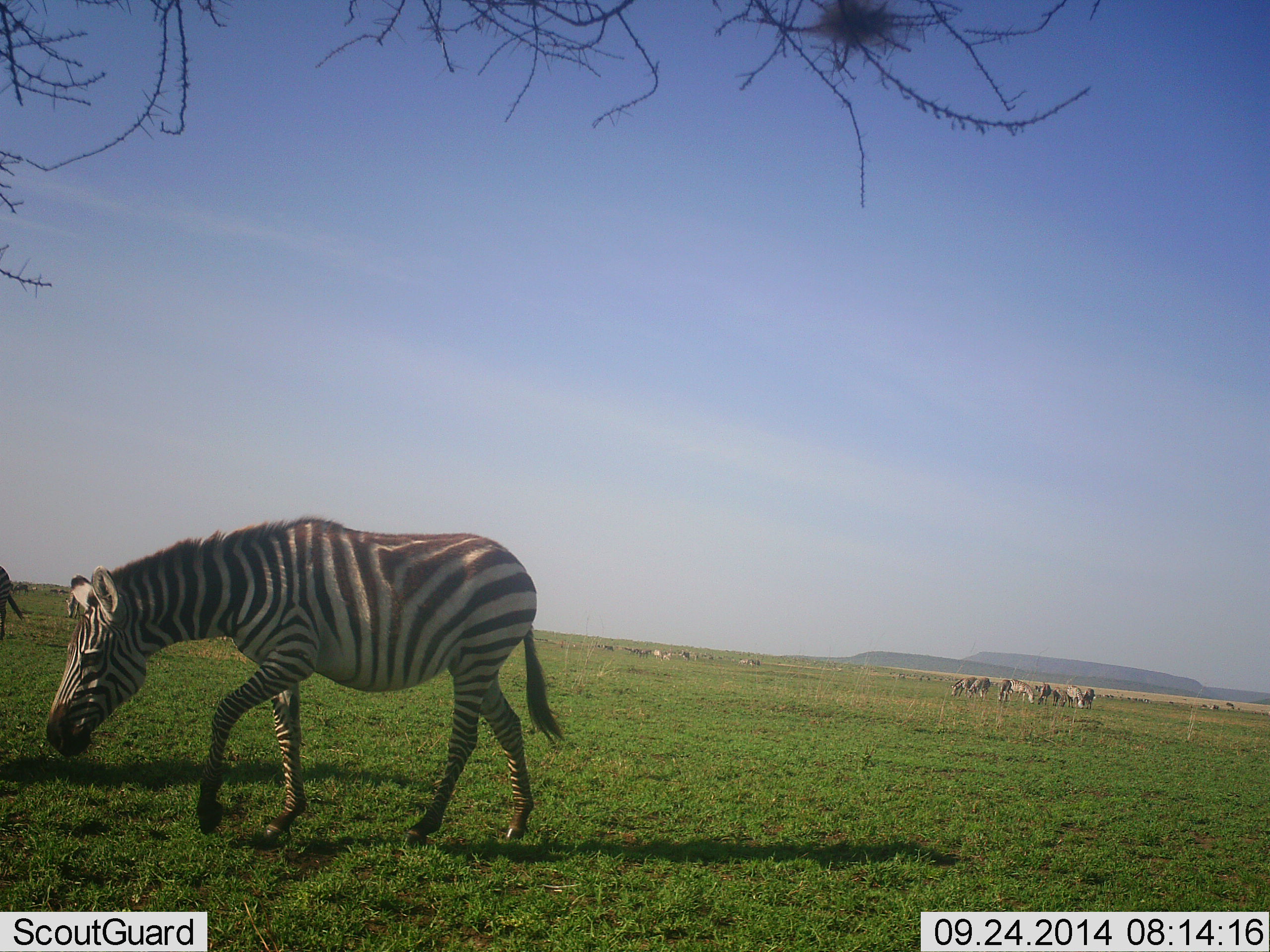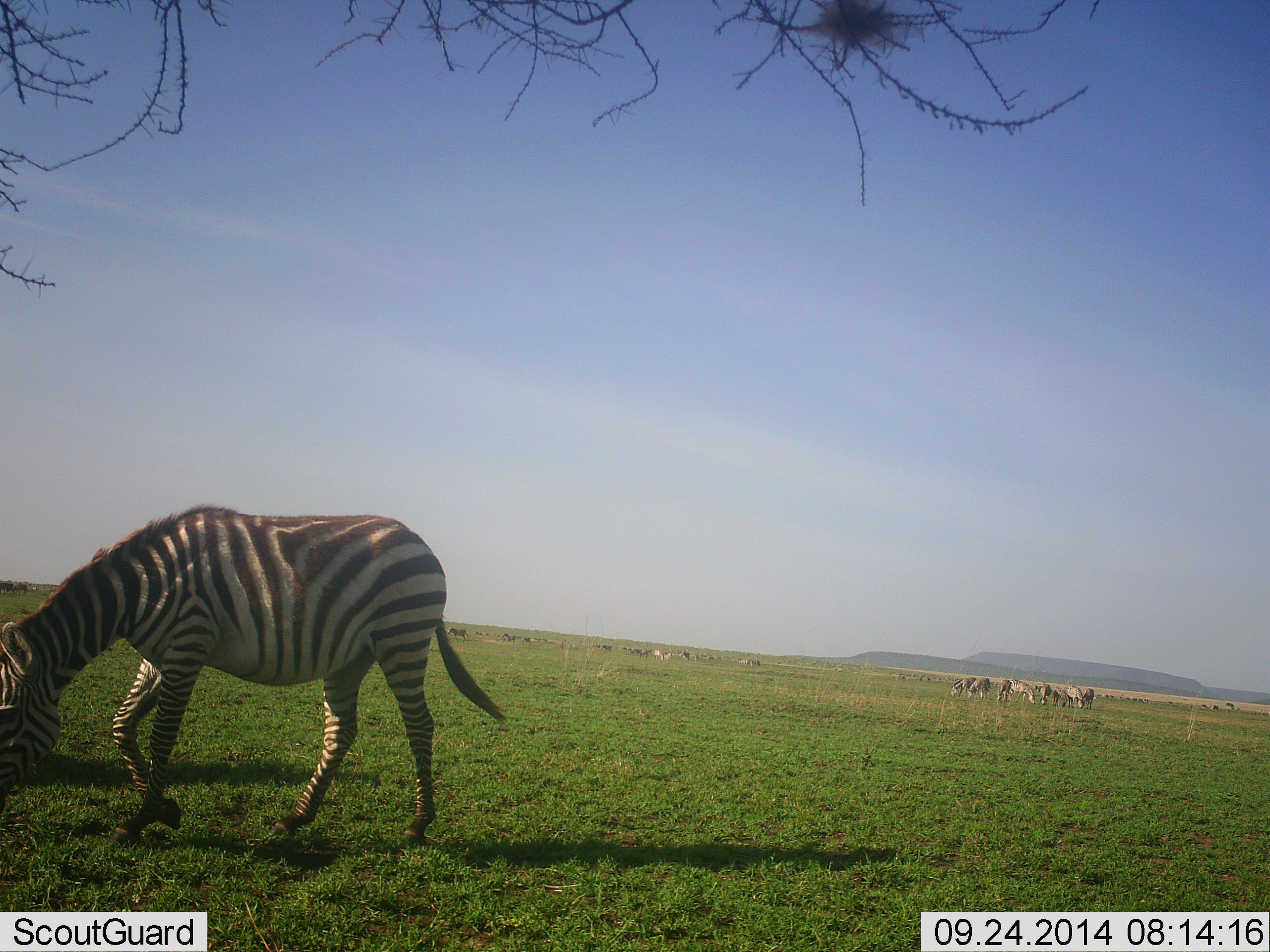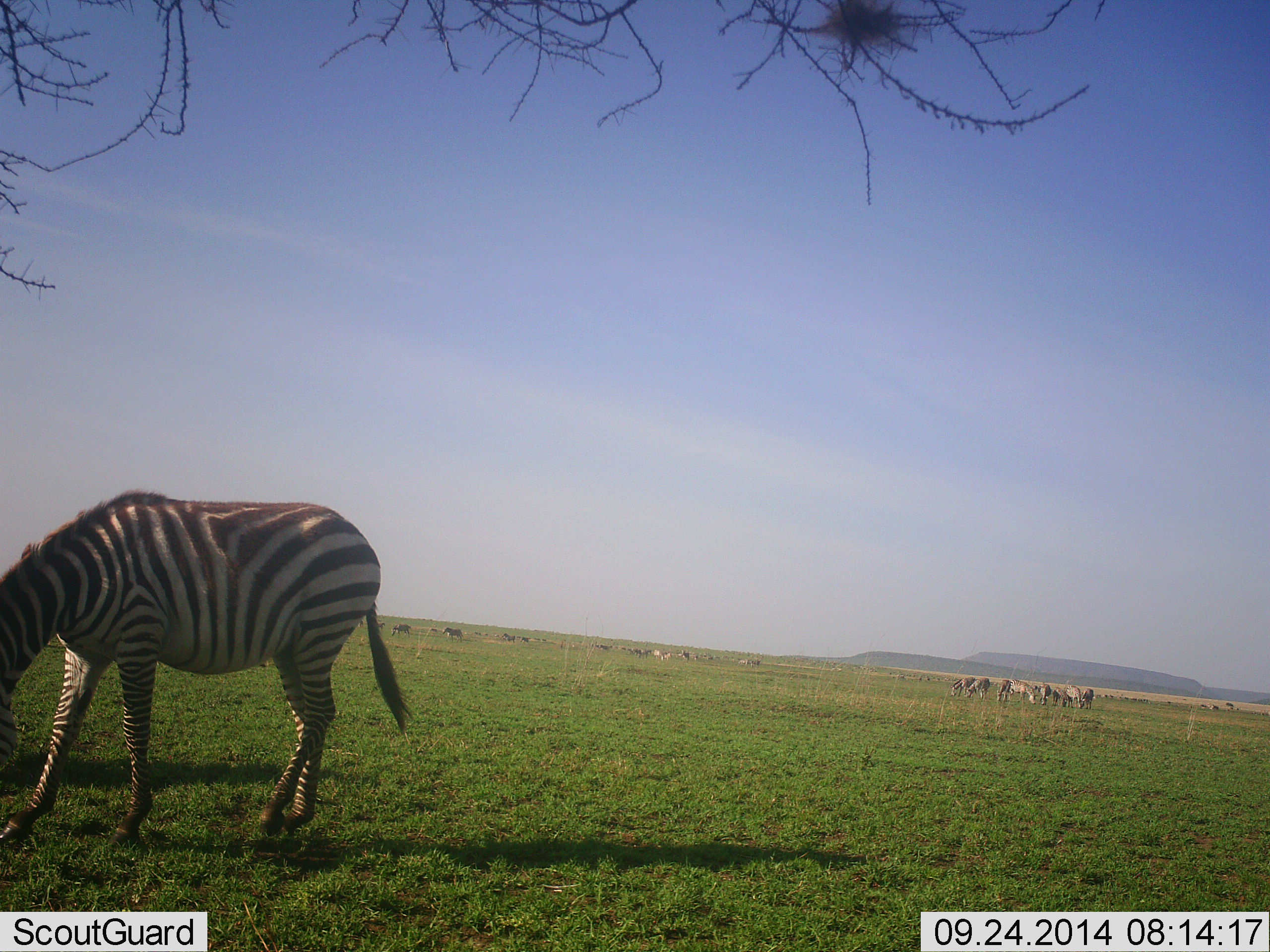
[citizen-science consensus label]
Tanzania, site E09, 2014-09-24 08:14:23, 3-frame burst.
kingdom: Animalia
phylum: Chordata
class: Mammalia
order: Perissodactyla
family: Equidae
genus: Equus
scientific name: Equus quagga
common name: plains zebra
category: zebra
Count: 10.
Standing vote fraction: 55%.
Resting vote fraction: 0%.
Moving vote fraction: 36%.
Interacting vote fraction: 0%.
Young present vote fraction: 0%.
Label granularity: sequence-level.